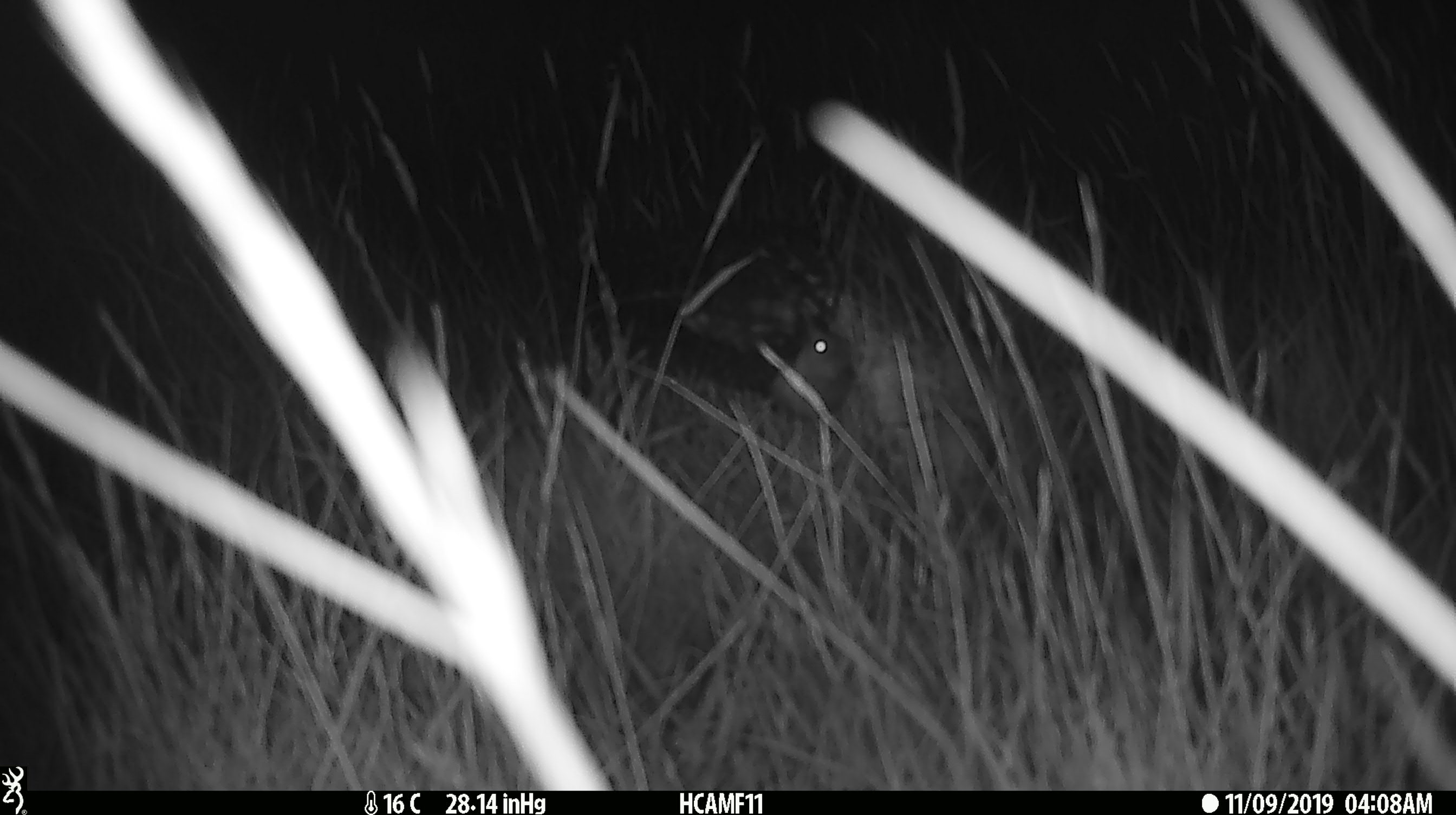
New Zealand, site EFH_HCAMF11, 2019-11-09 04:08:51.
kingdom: Animalia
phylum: Chordata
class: Mammalia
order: Rodentia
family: Muridae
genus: Mus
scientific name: Mus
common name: mouse